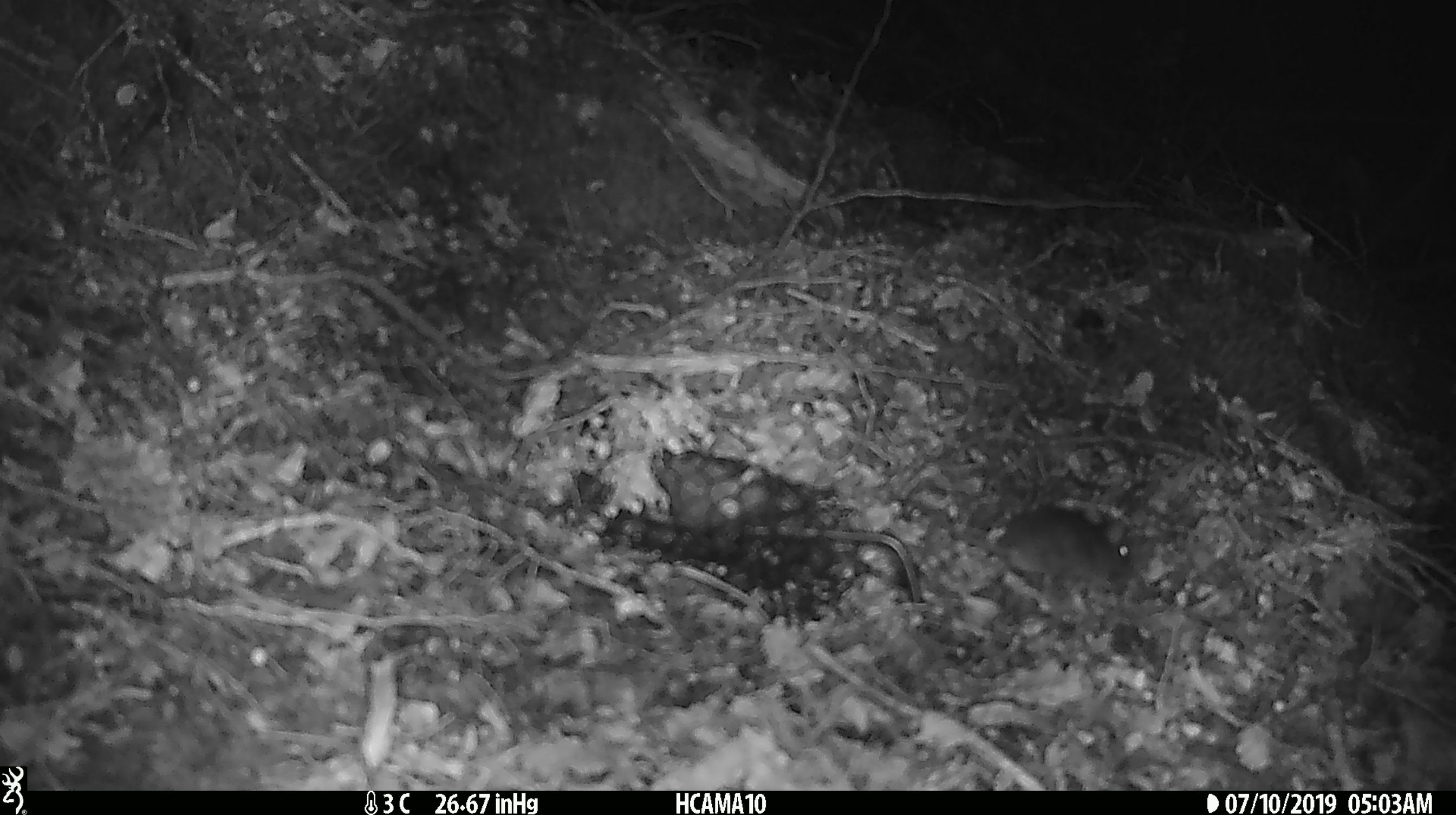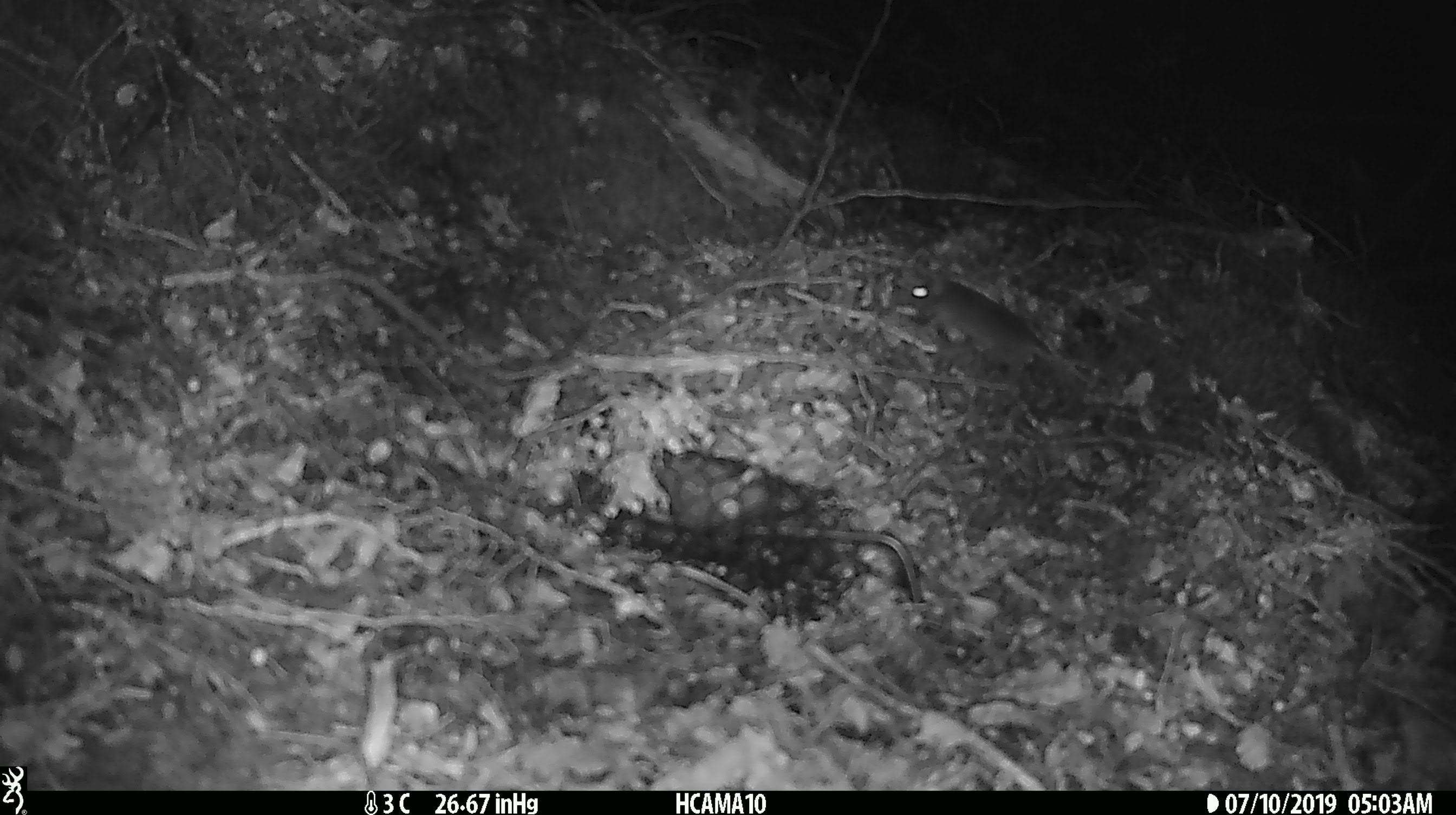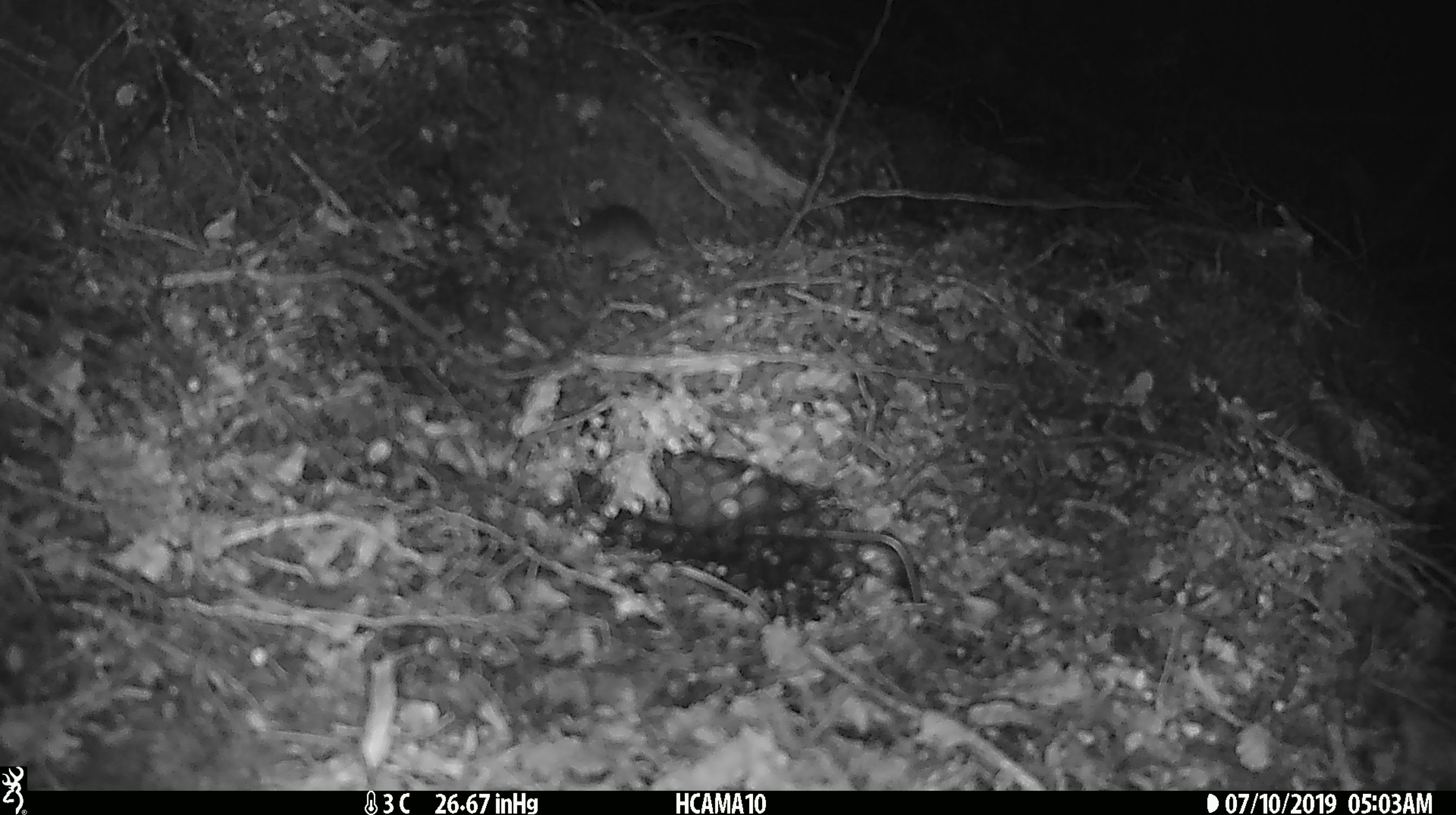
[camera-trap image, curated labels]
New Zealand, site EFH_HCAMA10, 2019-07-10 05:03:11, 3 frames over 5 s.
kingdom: Animalia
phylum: Chordata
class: Mammalia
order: Rodentia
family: Muridae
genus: Mus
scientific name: Mus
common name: mouse